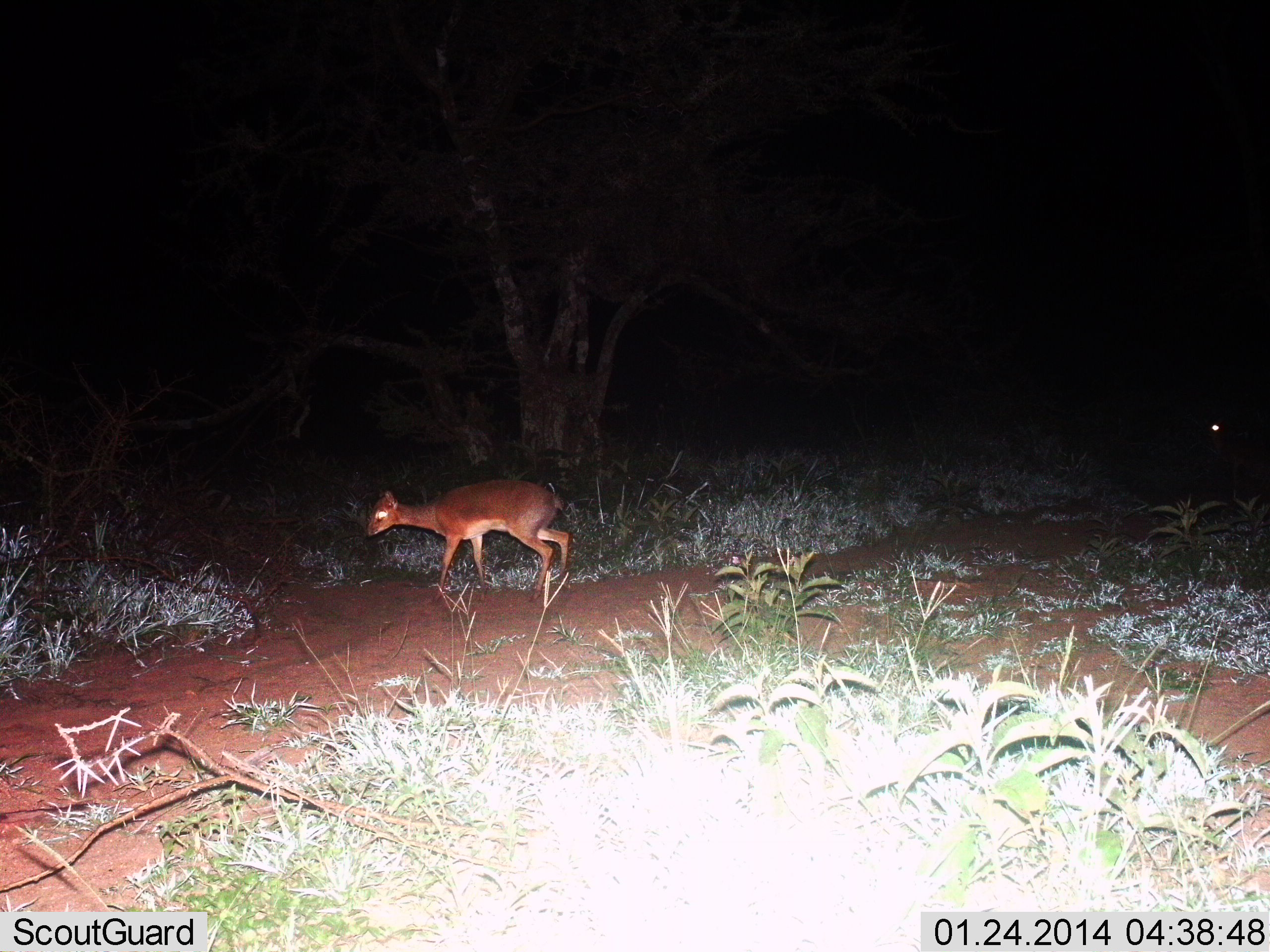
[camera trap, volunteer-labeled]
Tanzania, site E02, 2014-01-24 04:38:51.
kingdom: Animalia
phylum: Chordata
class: Mammalia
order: Artiodactyla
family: Bovidae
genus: Madoqua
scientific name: Madoqua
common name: dikdik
Dikdik (Madoqua), count 1. Behavior (volunteer vote fractions): standing 55%, resting 0%, moving 45%, interacting 0%. Young present (vote fraction): 0%. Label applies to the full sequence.